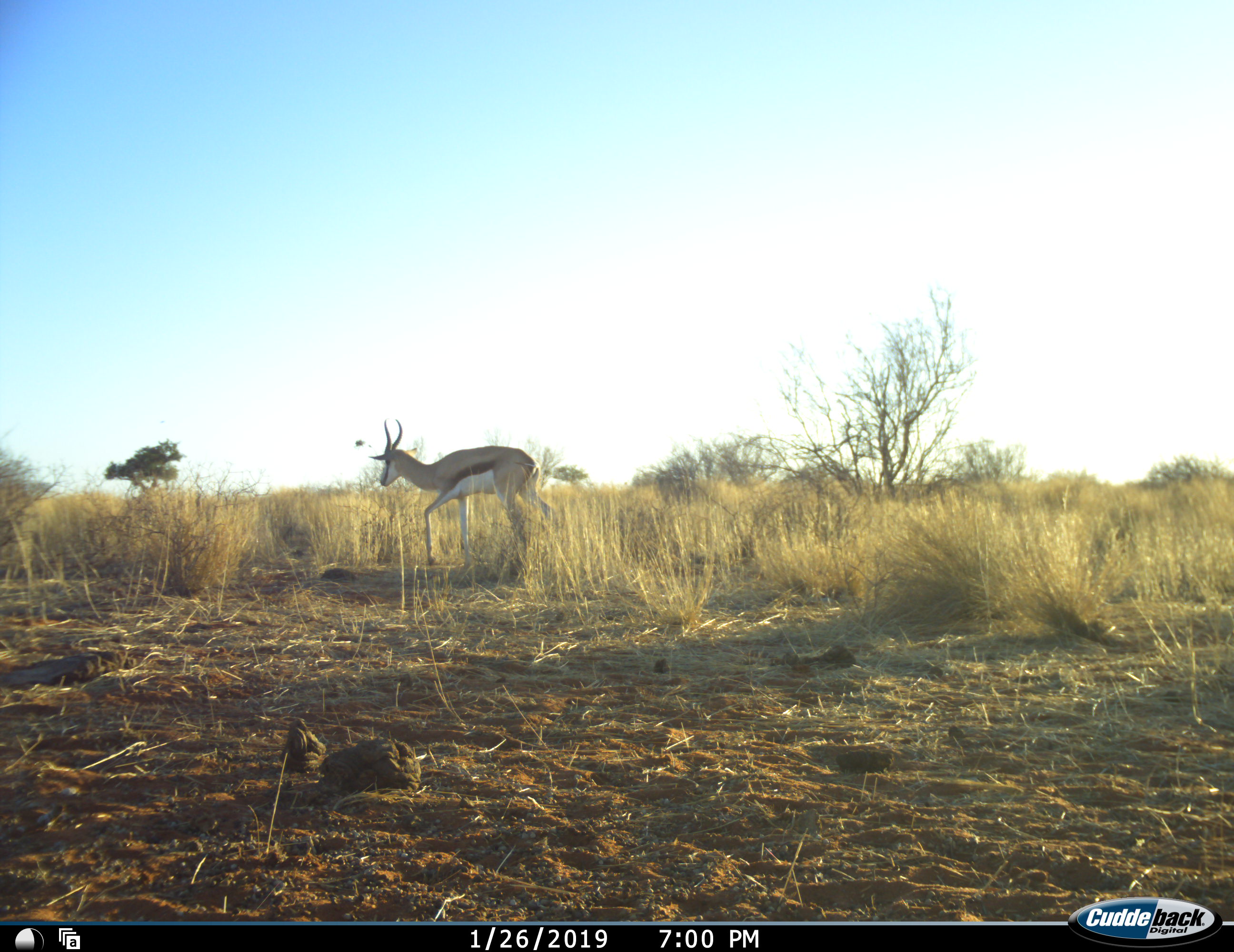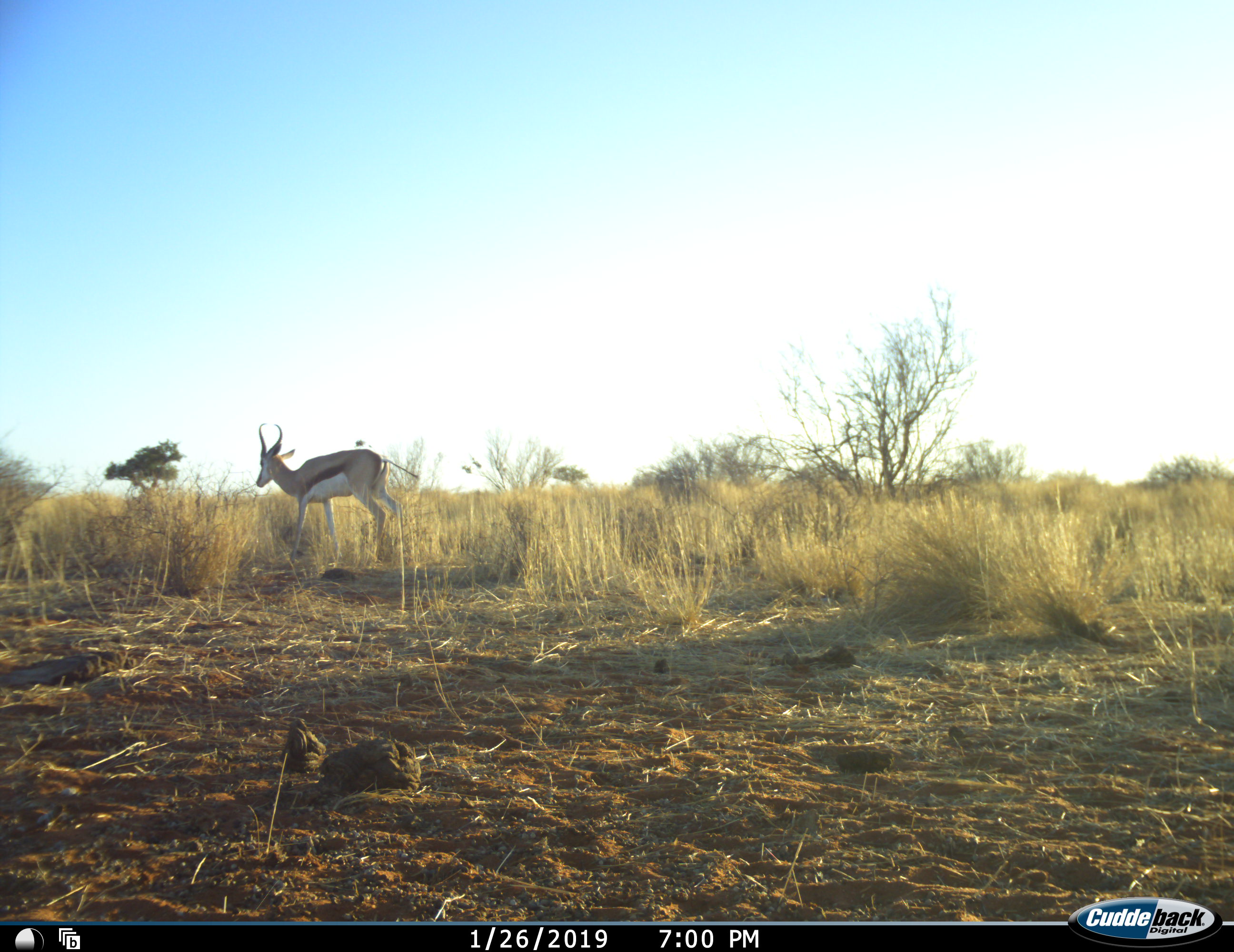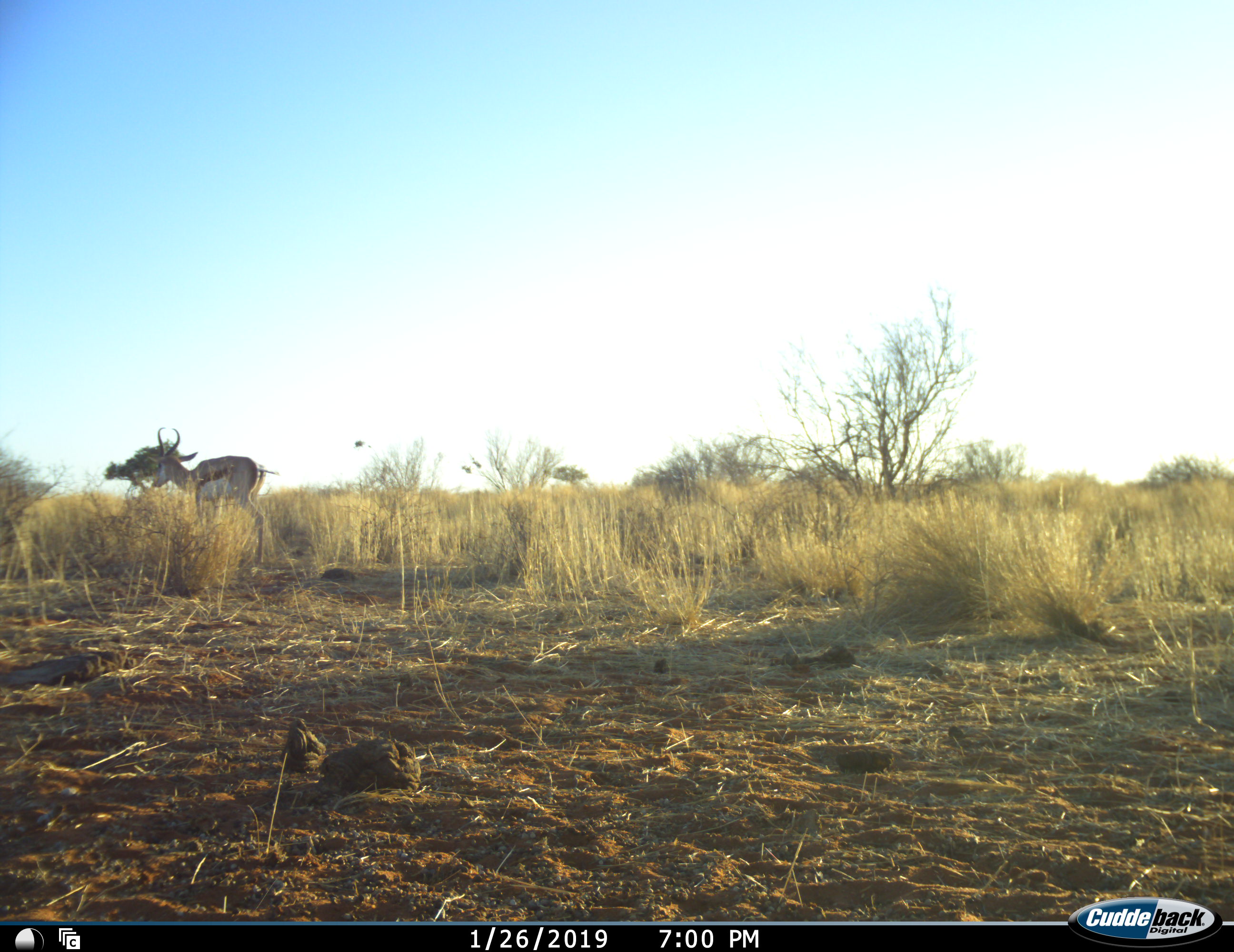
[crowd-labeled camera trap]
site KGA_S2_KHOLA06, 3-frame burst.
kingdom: Animalia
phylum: Chordata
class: Mammalia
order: Artiodactyla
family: Bovidae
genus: Antidorcas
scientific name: Antidorcas marsupialis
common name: springbok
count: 1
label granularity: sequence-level